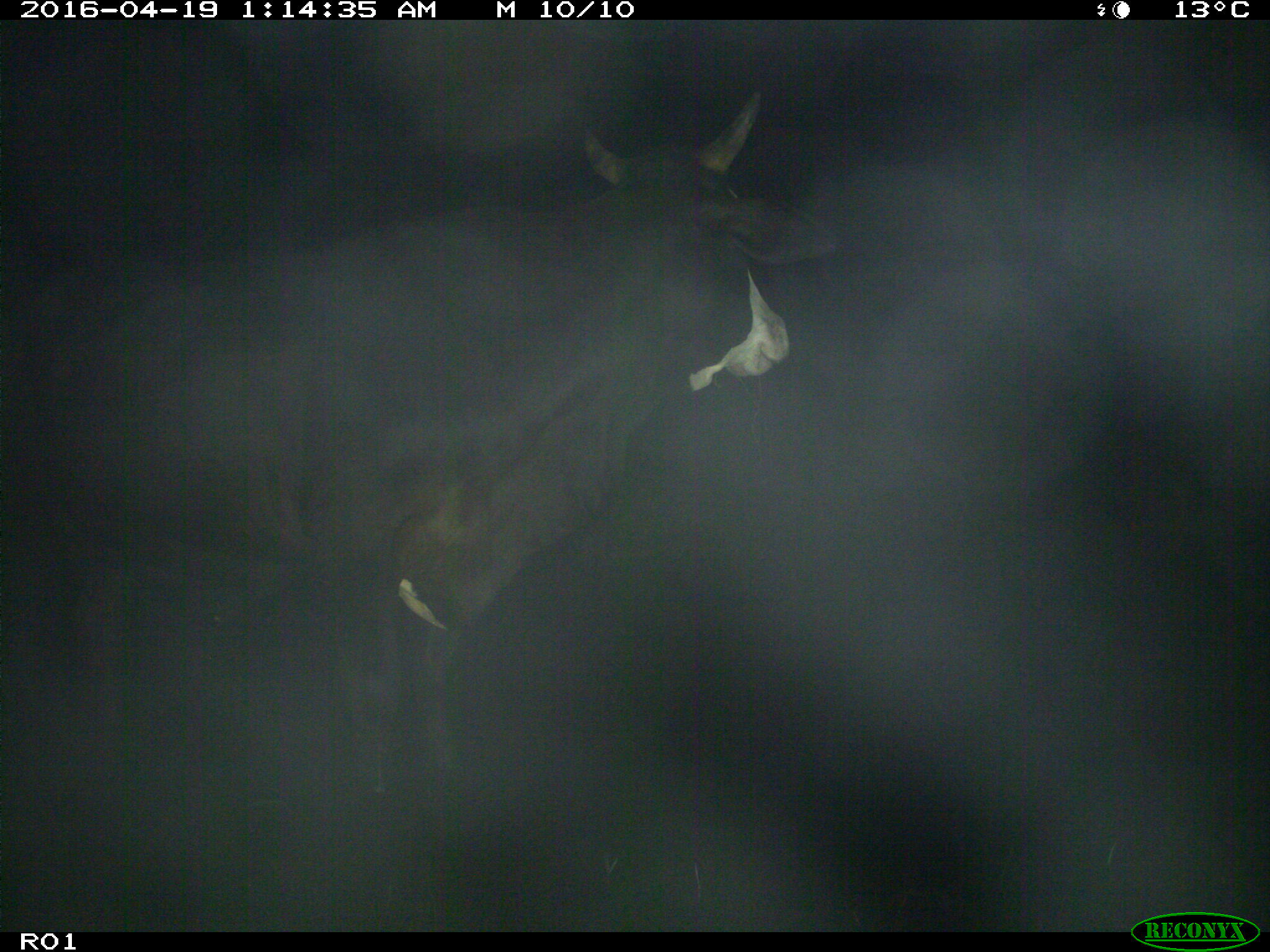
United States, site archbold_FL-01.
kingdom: Animalia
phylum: Chordata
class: Mammalia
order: Artiodactyla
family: Bovidae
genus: Bos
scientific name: Bos taurus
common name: domestic cow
Bos taurus (domestic cow).